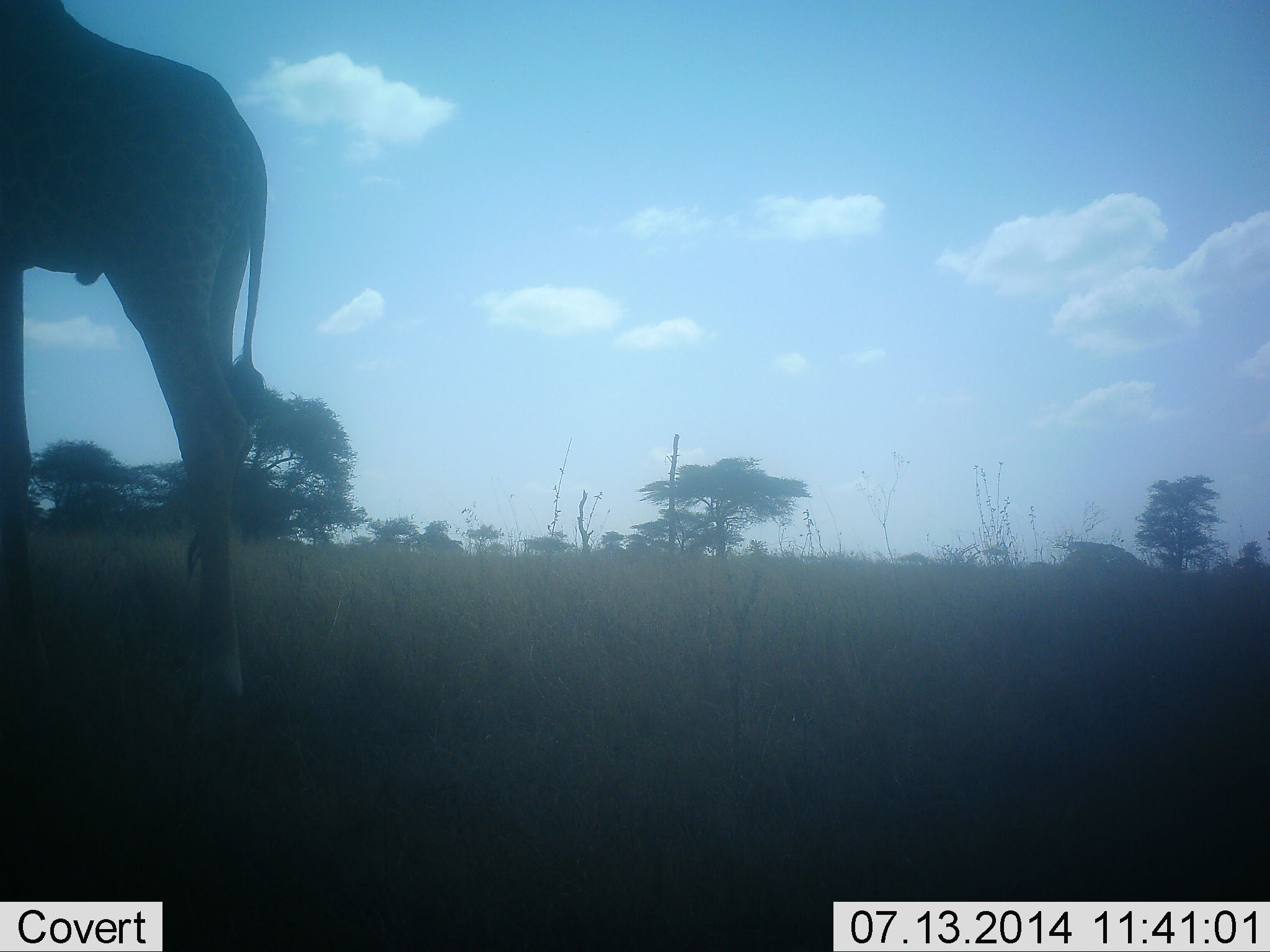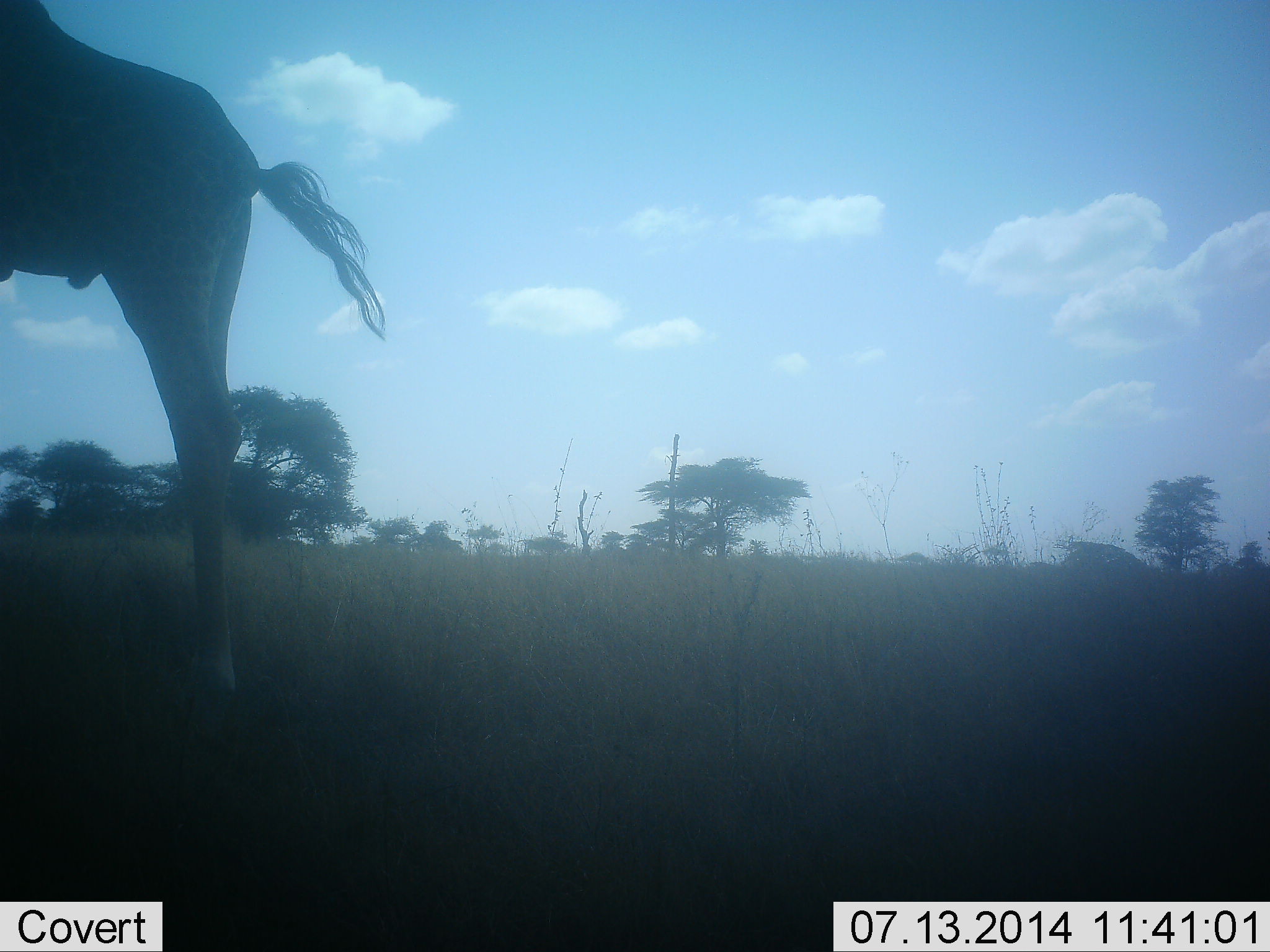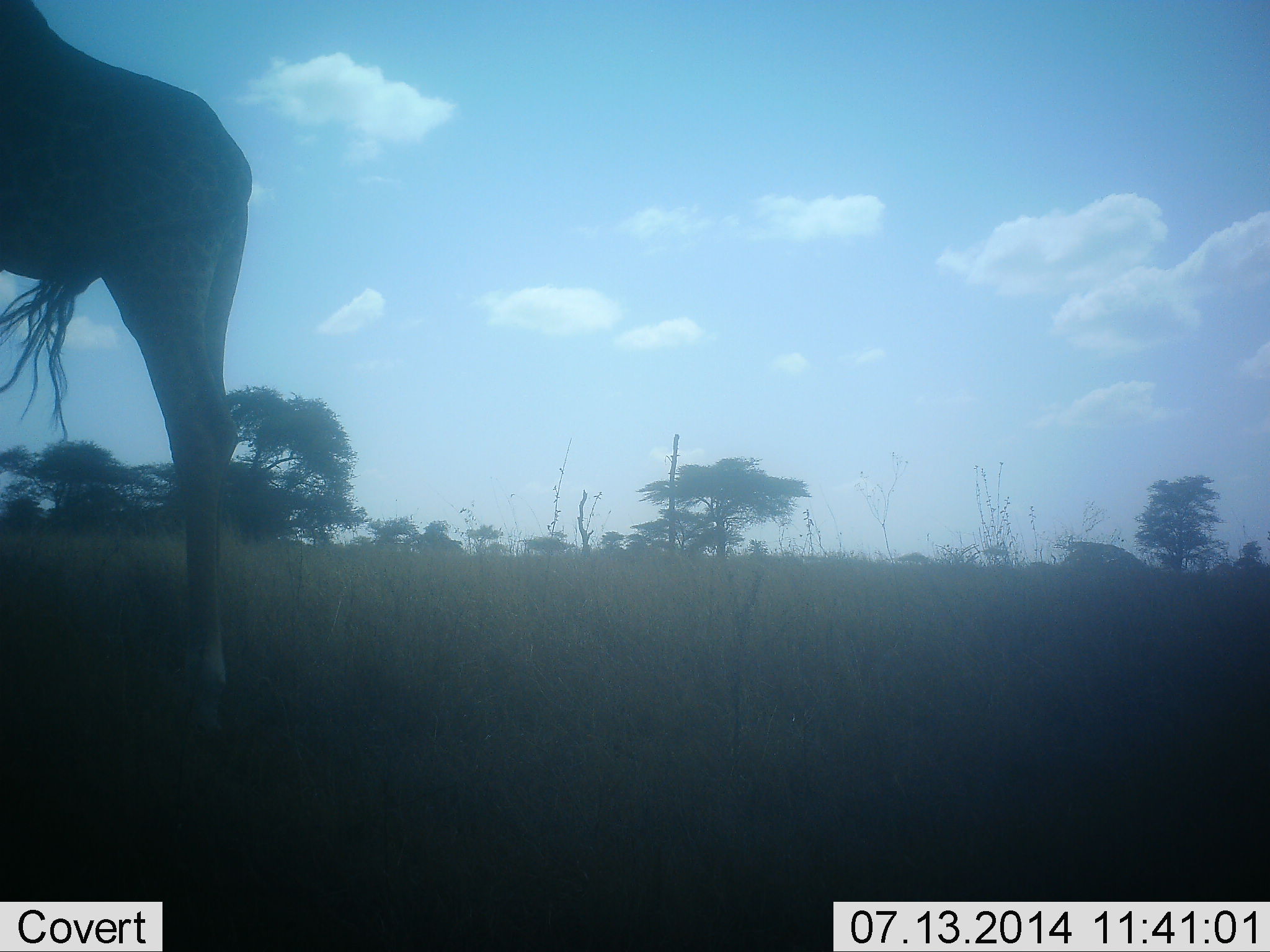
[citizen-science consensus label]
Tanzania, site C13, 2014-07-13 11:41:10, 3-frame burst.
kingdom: Animalia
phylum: Chordata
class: Mammalia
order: Artiodactyla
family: Giraffidae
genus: Giraffa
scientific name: Giraffa camelopardalis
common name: giraffe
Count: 1.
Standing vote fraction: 100%.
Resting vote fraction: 0%.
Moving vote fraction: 0%.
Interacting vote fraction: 0%.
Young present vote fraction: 0%.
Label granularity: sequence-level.